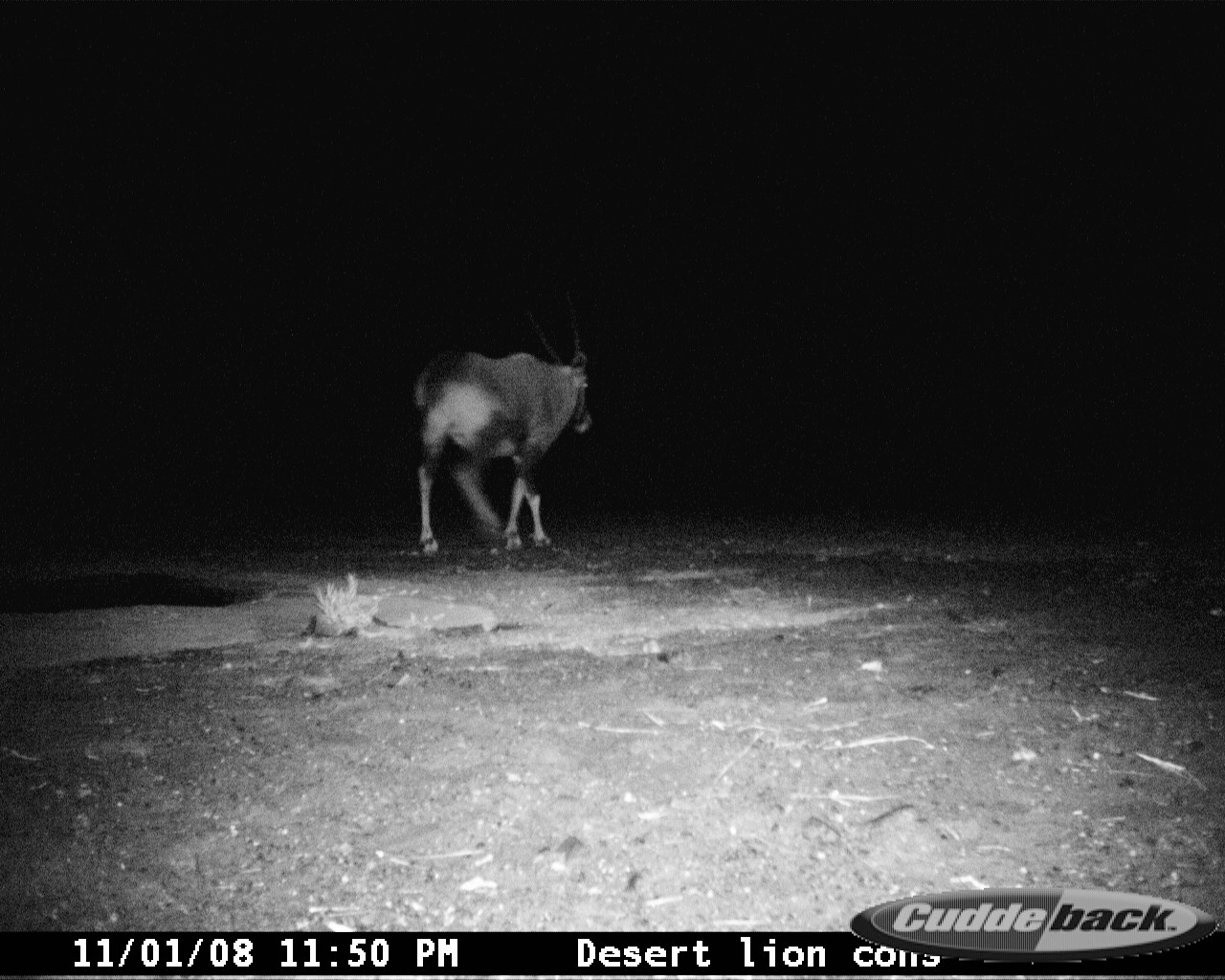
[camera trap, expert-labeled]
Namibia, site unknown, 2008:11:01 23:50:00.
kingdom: Animalia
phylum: Chordata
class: Mammalia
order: Artiodactyla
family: Bovidae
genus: Oryx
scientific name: Oryx gazella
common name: gemsbok